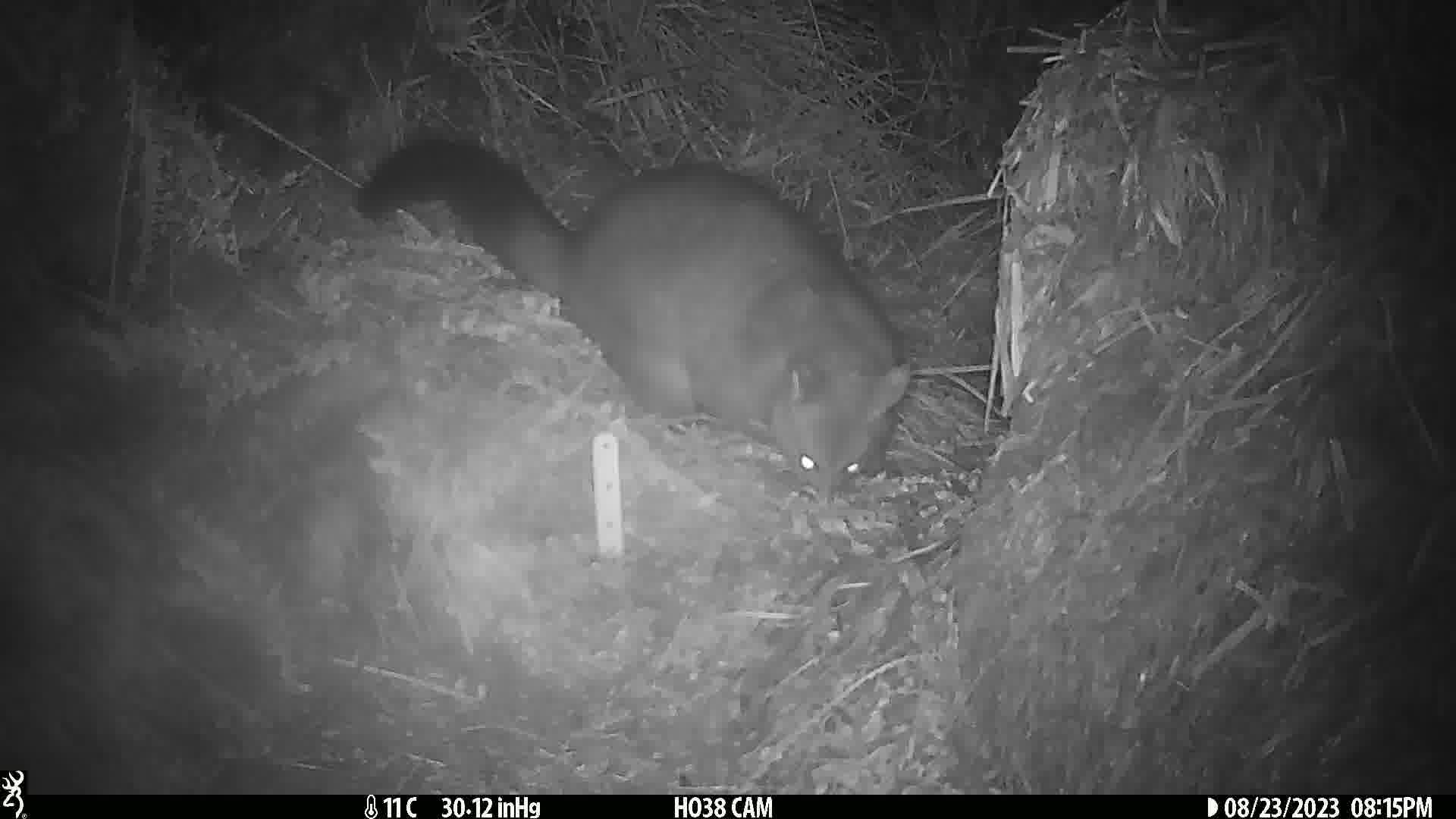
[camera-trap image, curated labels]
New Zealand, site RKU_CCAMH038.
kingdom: Animalia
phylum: Chordata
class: Mammalia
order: Diprotodontia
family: Phalangeridae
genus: Trichosurus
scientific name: Trichosurus vulpecula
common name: common brushtail possum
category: possum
Possum (common brushtail possum) (Trichosurus vulpecula).